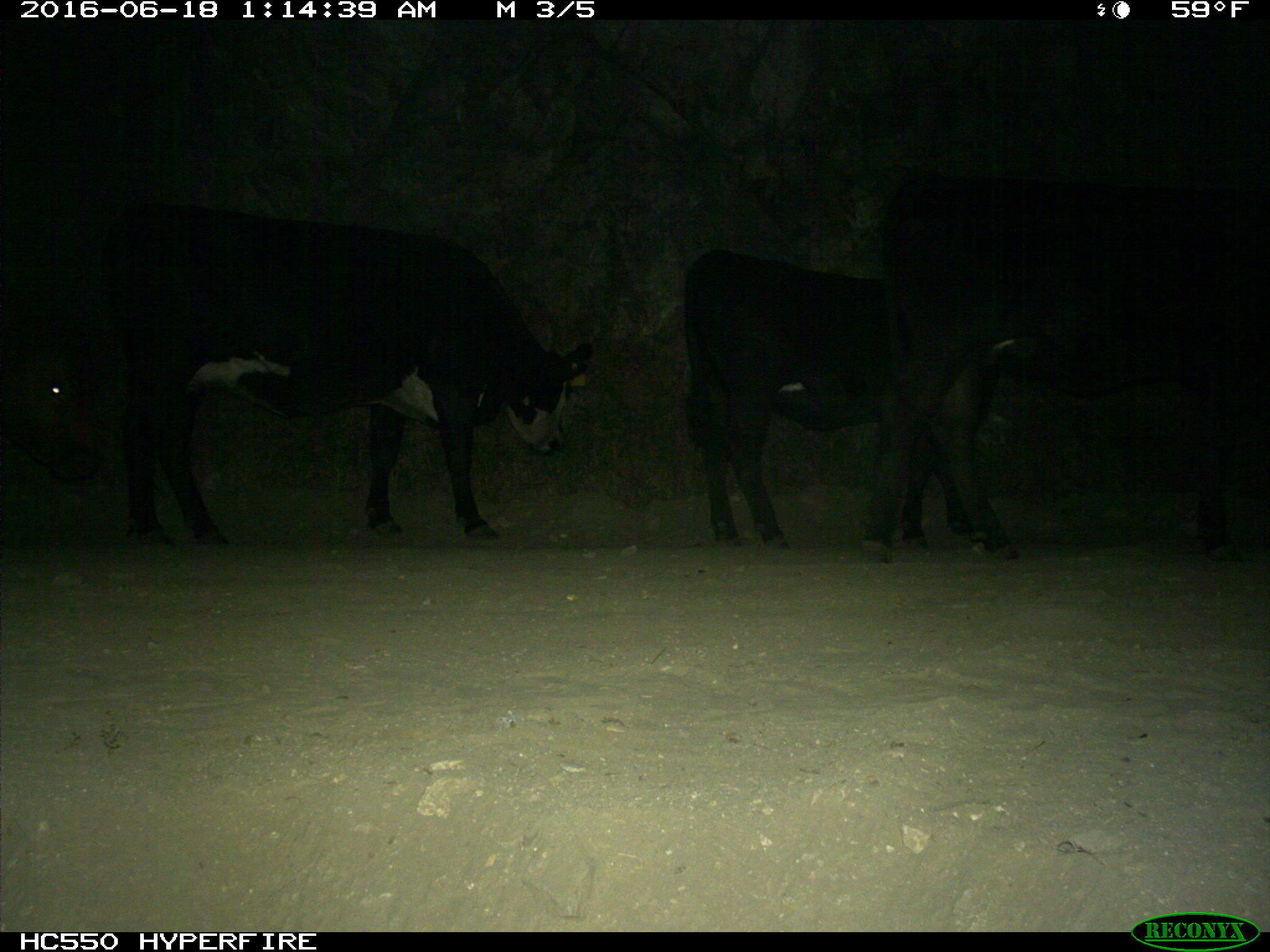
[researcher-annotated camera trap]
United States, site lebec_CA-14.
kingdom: Animalia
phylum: Chordata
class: Mammalia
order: Artiodactyla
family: Bovidae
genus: Bos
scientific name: Bos taurus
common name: domestic cow